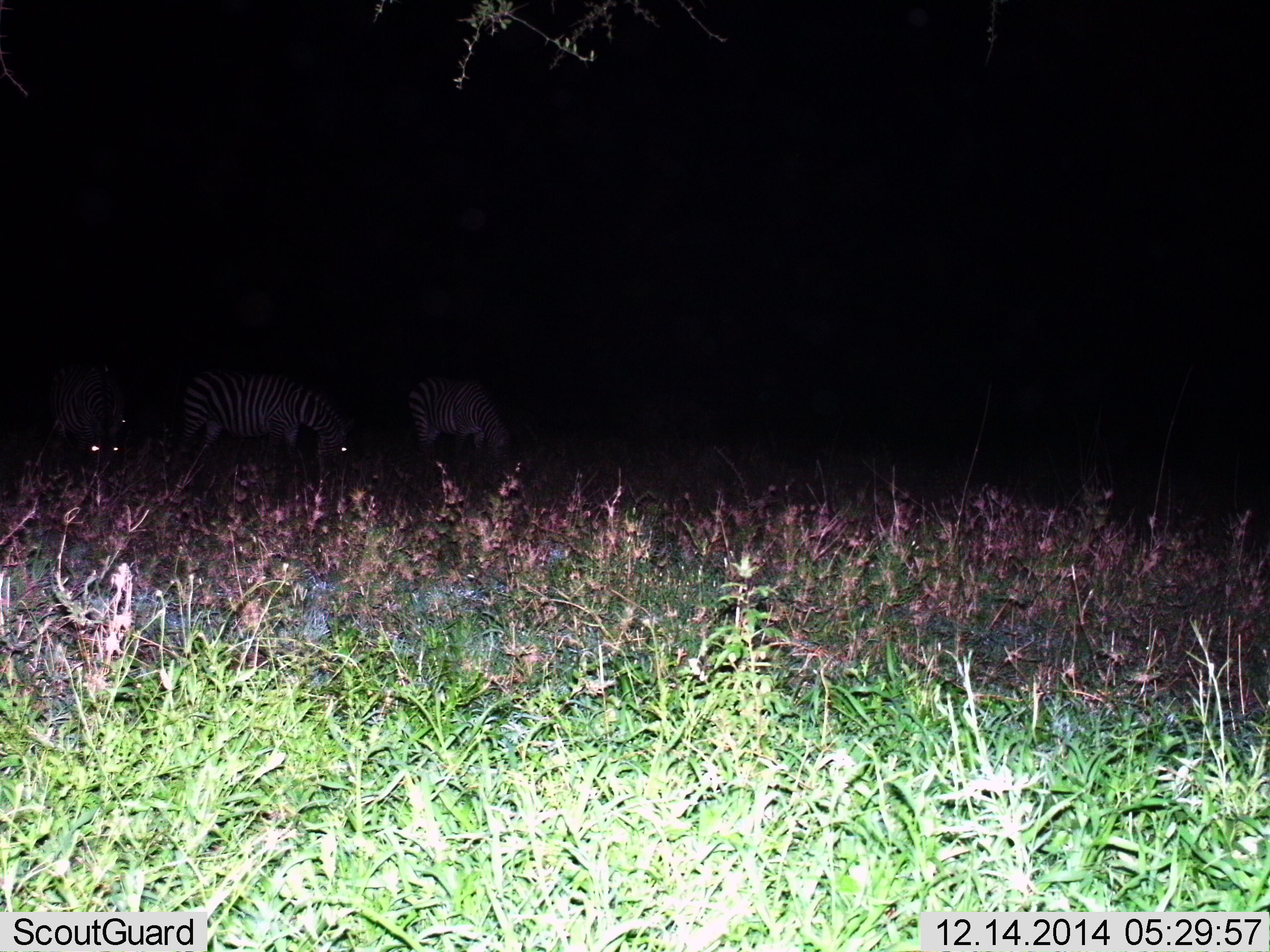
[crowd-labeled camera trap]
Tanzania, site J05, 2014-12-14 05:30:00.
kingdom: Animalia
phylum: Chordata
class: Mammalia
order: Perissodactyla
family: Equidae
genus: Equus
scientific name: Equus quagga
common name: plains zebra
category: zebra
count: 3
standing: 20%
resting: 0%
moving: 0%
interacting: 0%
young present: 0%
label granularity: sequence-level